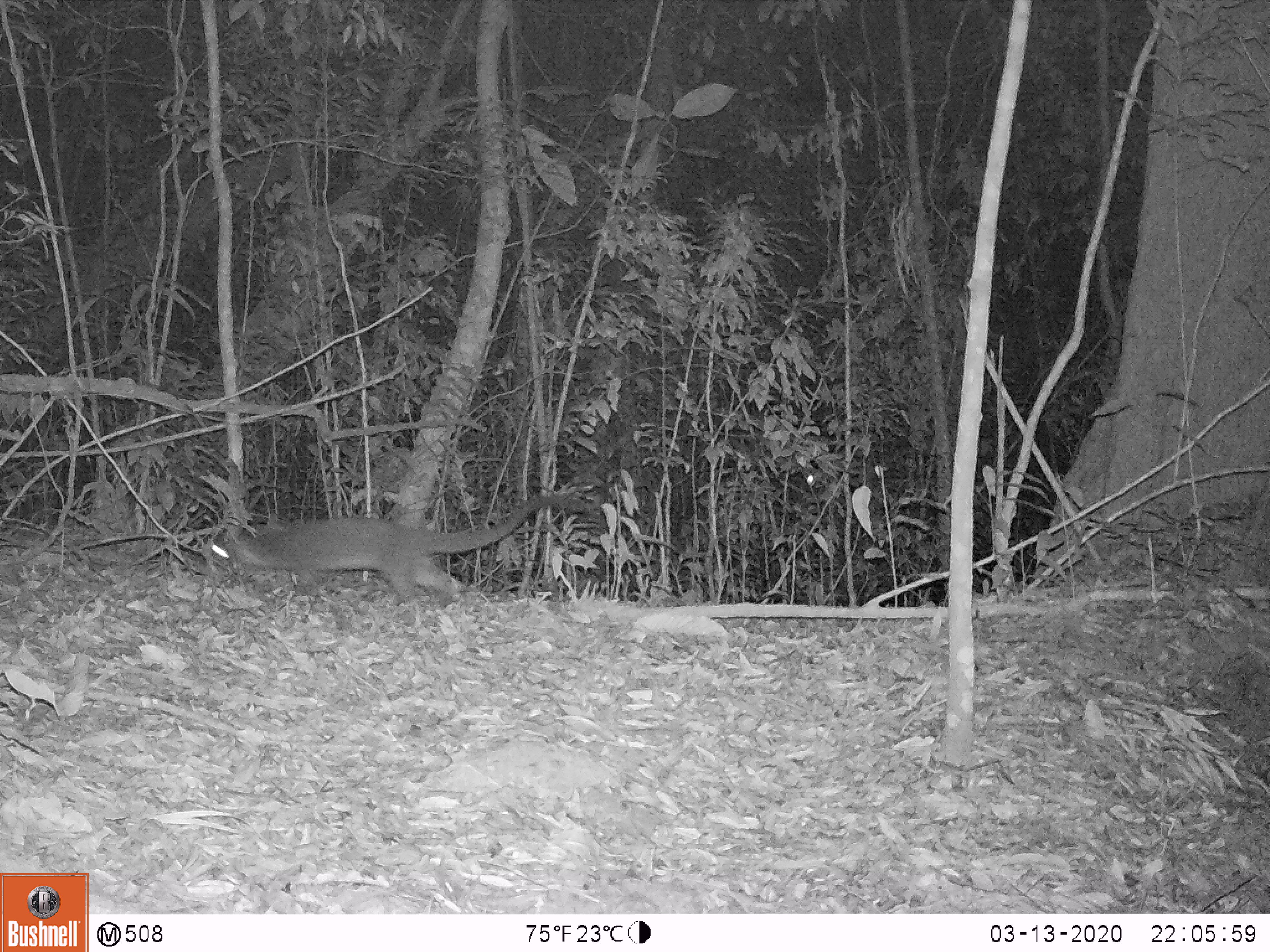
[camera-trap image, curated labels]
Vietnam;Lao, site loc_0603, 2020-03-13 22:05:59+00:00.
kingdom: Animalia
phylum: Chordata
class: Mammalia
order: Carnivora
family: Viverridae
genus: Paguma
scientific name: Paguma larvata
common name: masked palm civet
Masked palm civet (Paguma larvata). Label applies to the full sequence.